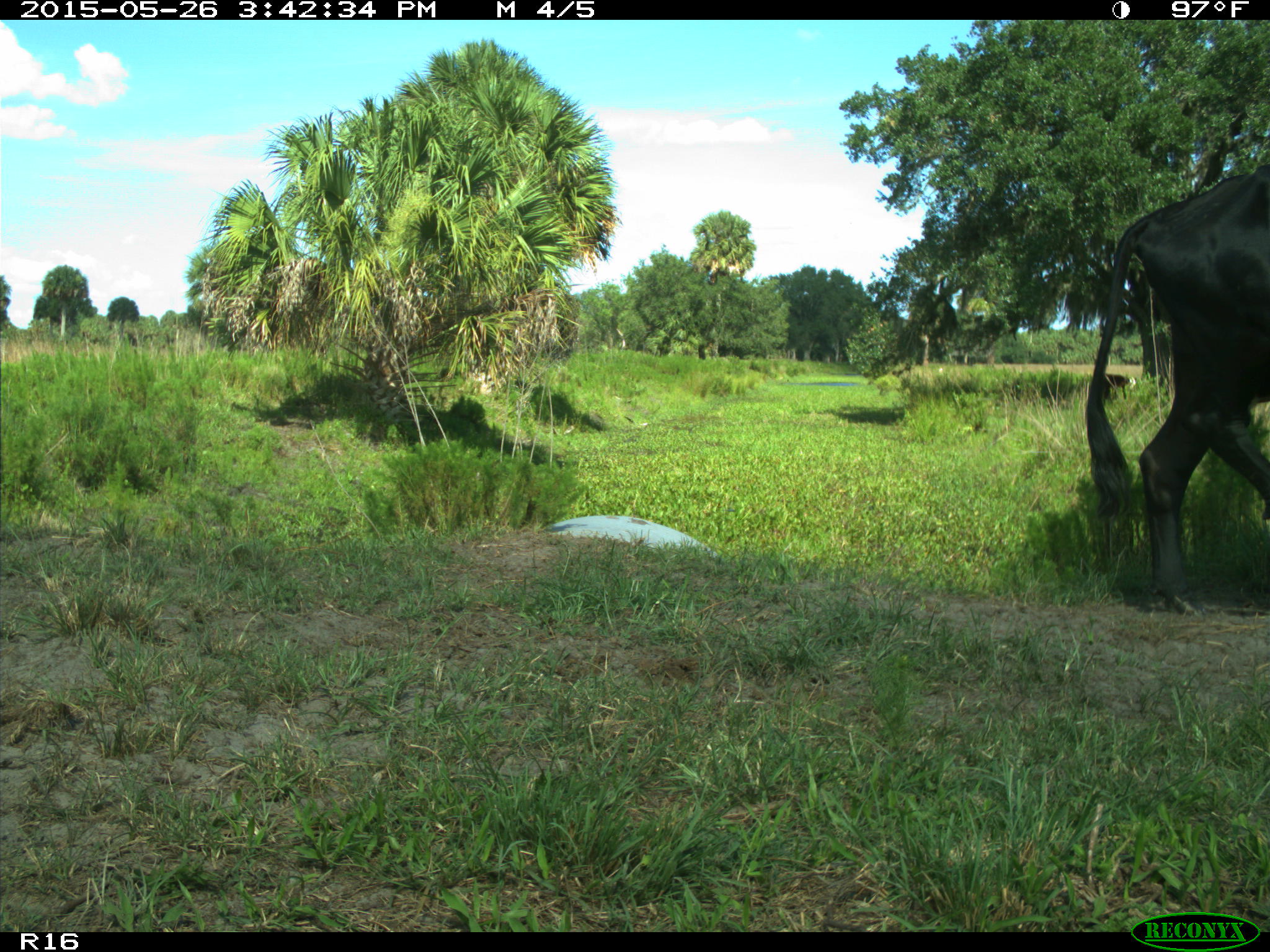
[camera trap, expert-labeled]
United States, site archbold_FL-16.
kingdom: Animalia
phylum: Chordata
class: Mammalia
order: Artiodactyla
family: Bovidae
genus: Bos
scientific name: Bos taurus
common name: domestic cow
Bos taurus (domestic cow).